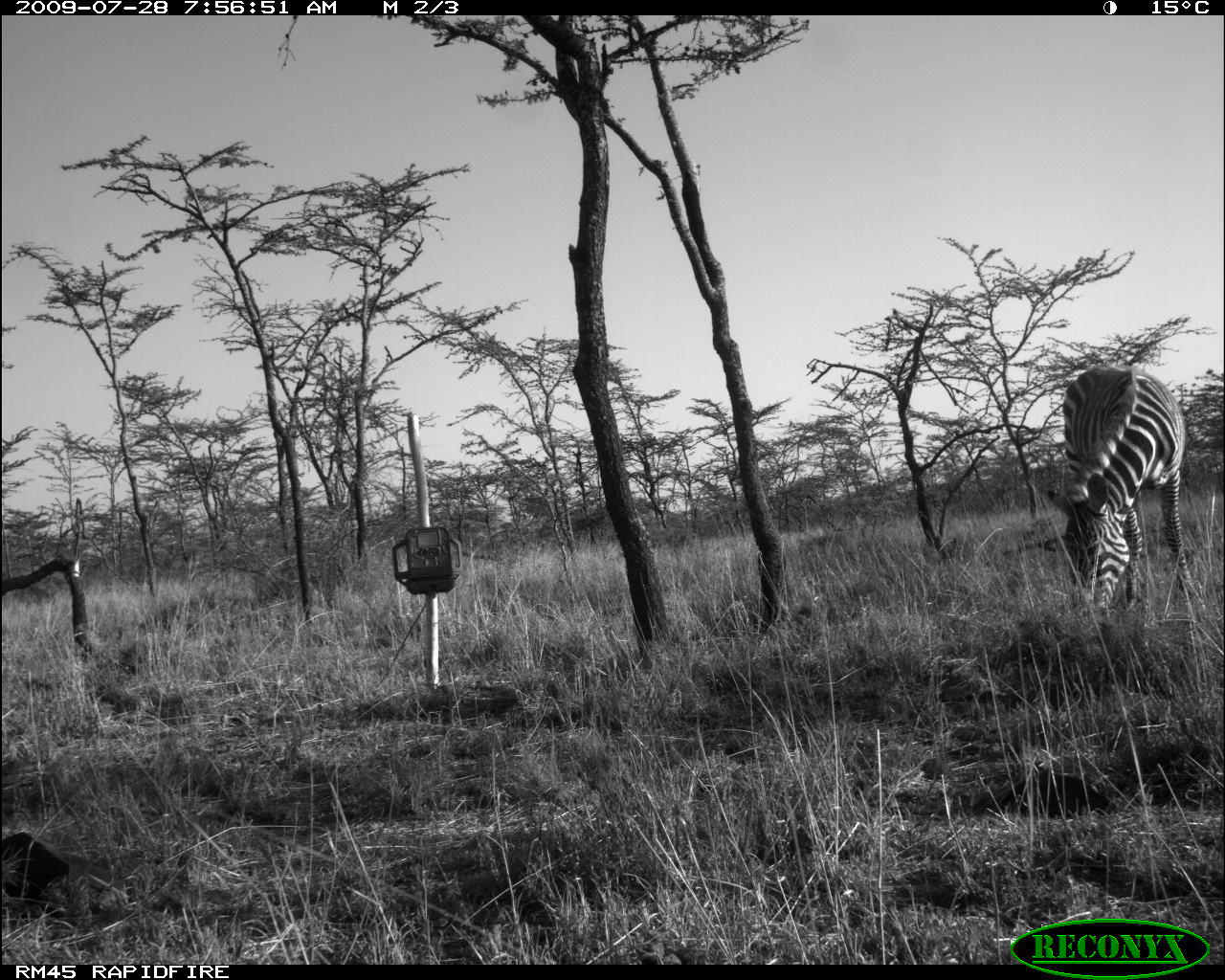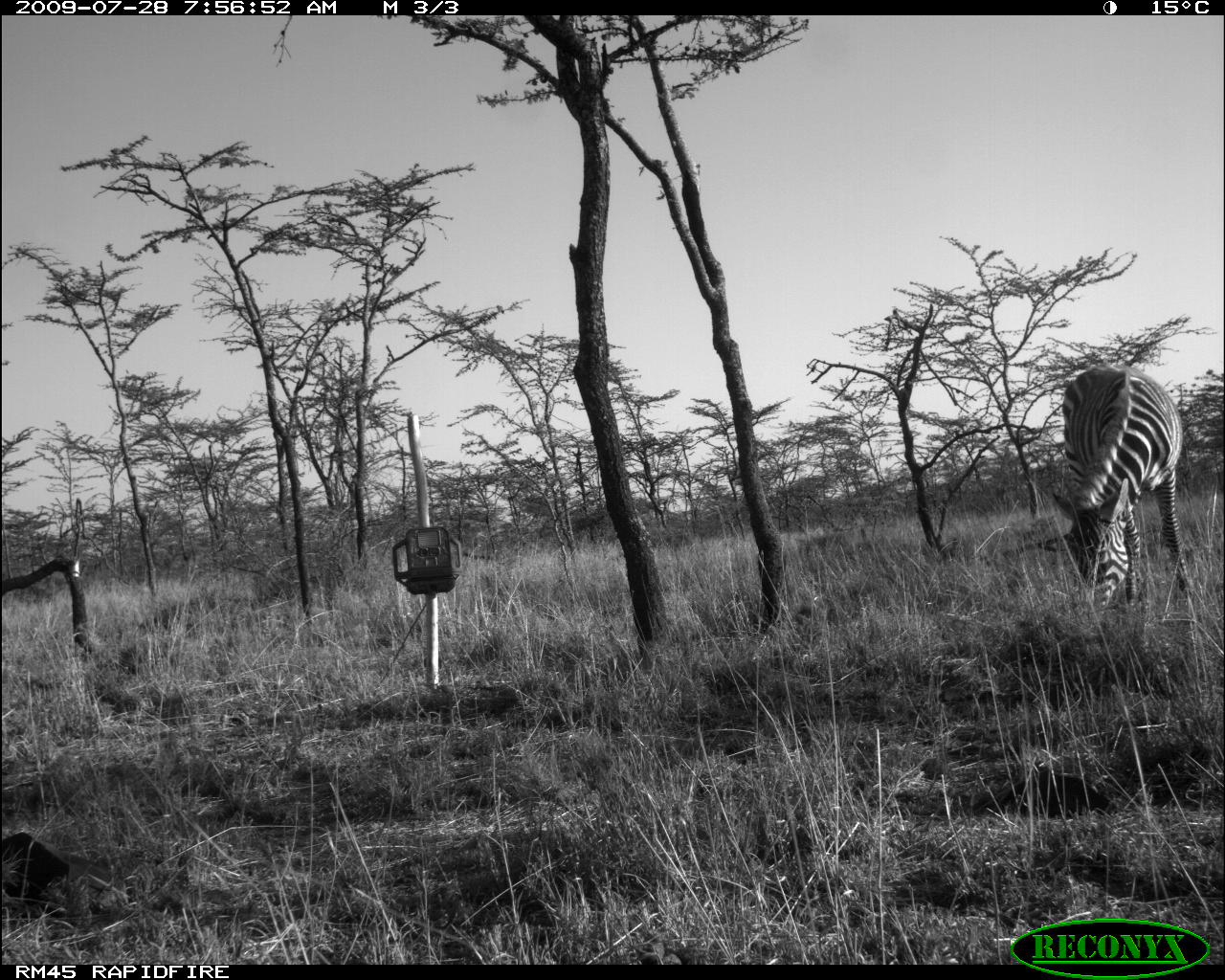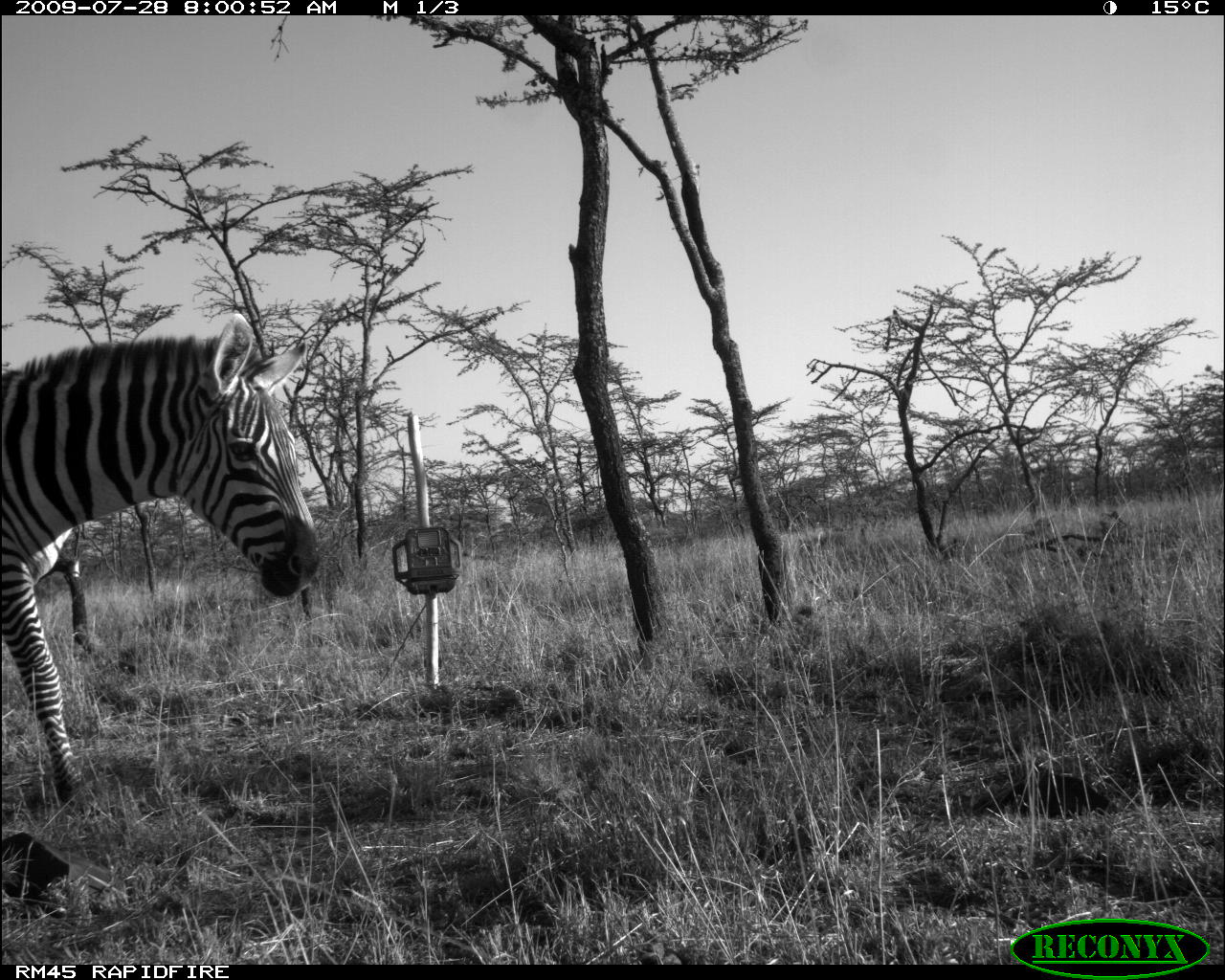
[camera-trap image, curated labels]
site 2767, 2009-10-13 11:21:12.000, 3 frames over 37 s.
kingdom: Animalia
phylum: Chordata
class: Mammalia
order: Perissodactyla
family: Equidae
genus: Equus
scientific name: Equus quagga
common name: plains zebra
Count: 2.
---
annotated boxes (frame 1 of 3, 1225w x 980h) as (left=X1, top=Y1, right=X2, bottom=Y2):
equus quagga: (left=1050, top=365, right=1208, bottom=626)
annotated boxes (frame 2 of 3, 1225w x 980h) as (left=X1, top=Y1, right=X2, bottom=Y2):
equus quagga: (left=1051, top=367, right=1196, bottom=627)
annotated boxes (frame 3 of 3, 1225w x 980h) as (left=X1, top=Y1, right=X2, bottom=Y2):
equus quagga: (left=2, top=308, right=325, bottom=809)